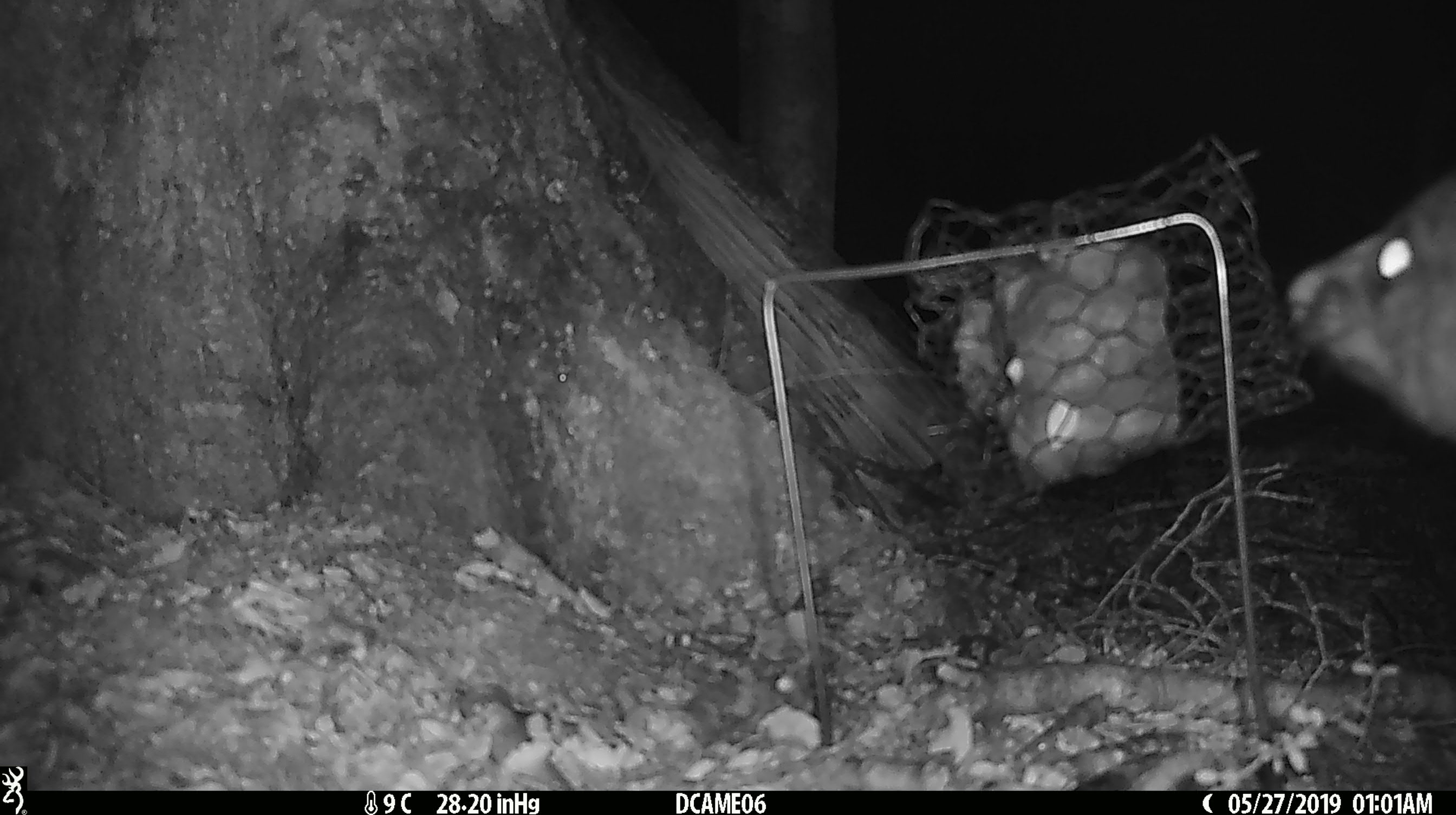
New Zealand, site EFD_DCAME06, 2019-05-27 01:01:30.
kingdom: Animalia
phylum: Chordata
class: Mammalia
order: Diprotodontia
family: Phalangeridae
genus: Trichosurus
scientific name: Trichosurus vulpecula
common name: common brushtail possum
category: possum